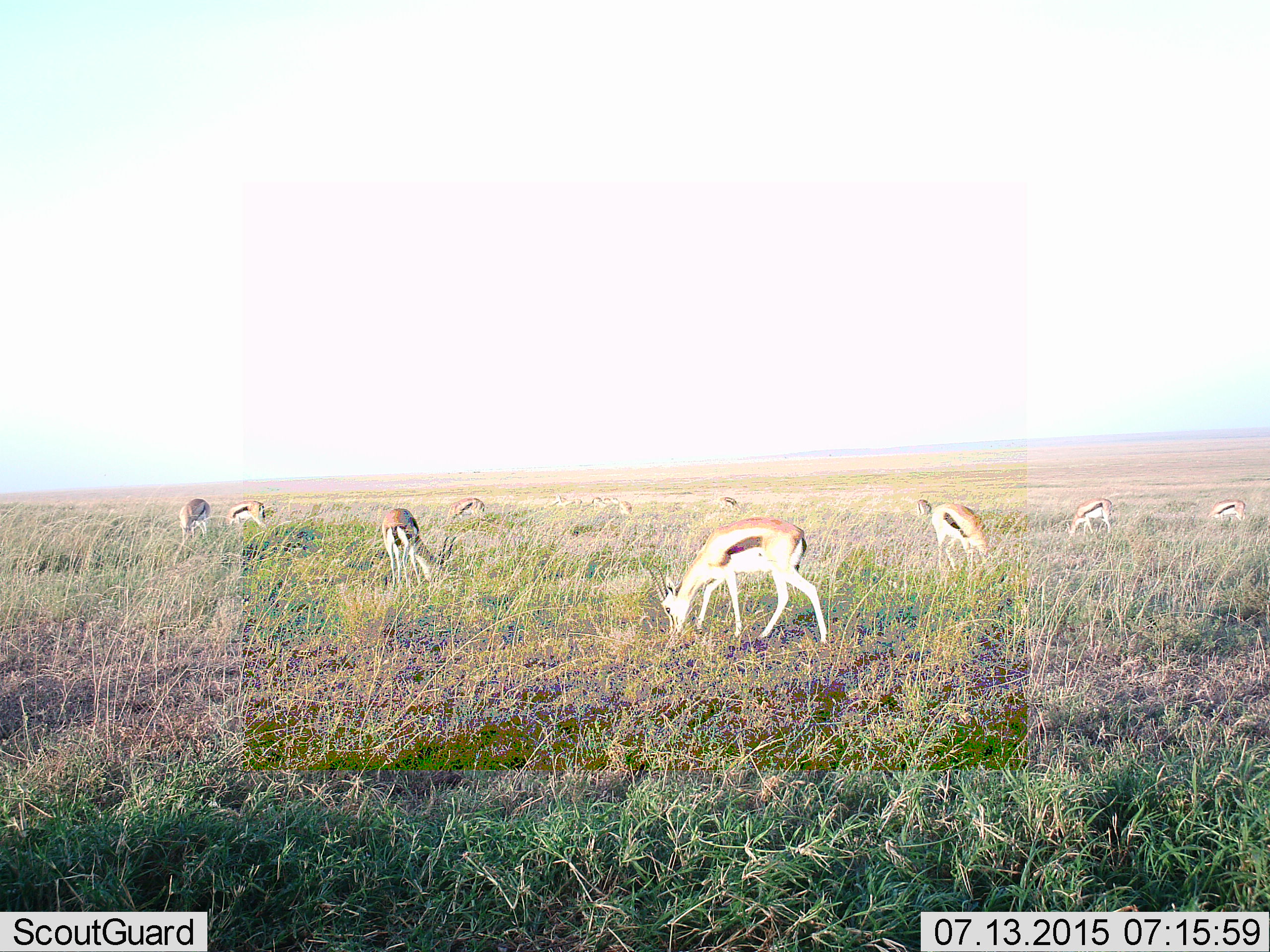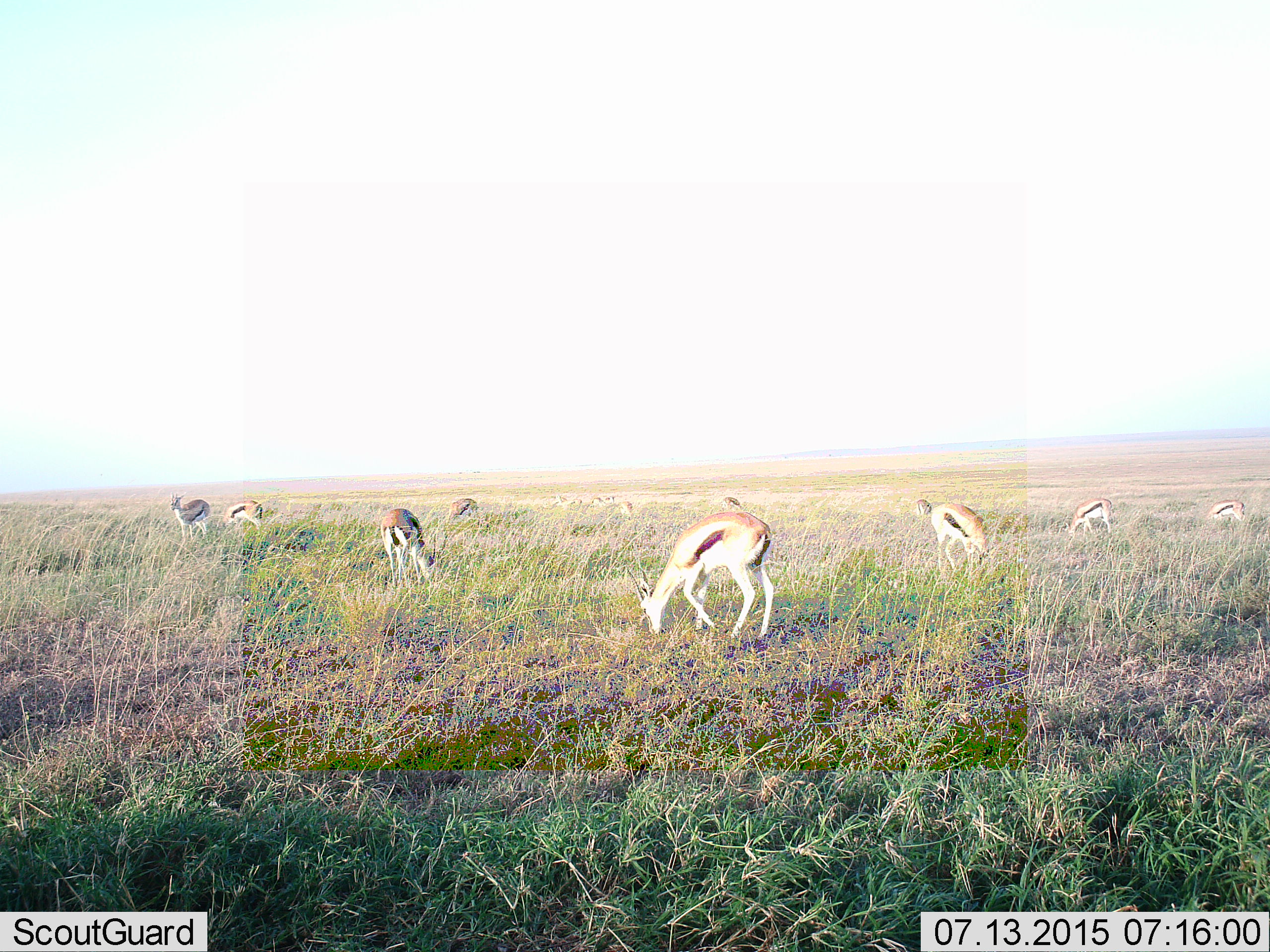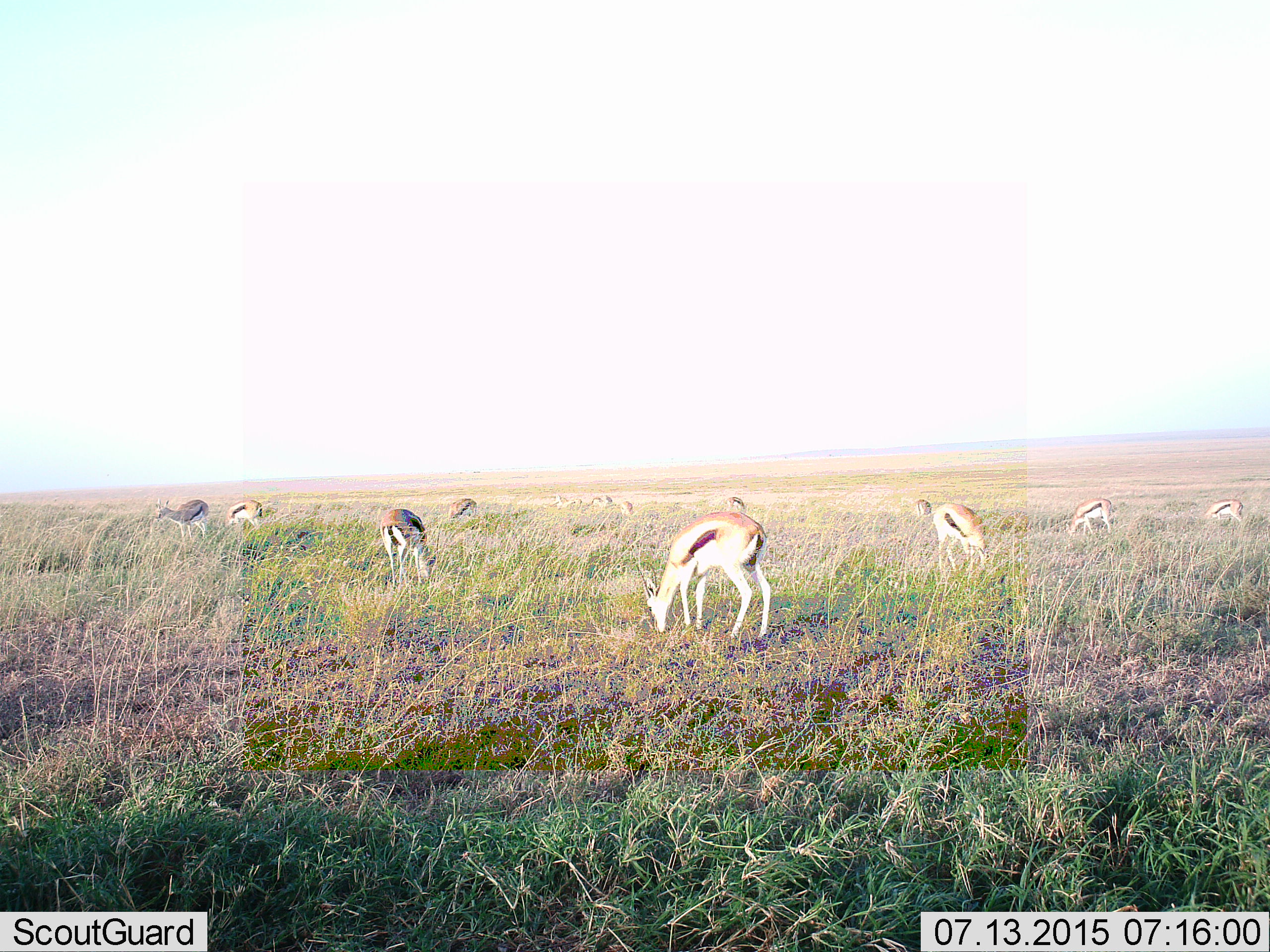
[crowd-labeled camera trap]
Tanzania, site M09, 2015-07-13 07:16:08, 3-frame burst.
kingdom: Animalia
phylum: Chordata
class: Mammalia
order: Artiodactyla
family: Bovidae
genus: Eudorcas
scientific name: Eudorcas thomsonii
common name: thomson's gazelle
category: gazellethomsons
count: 11-50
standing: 44%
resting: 0%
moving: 33%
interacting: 0%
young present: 0%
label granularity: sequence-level